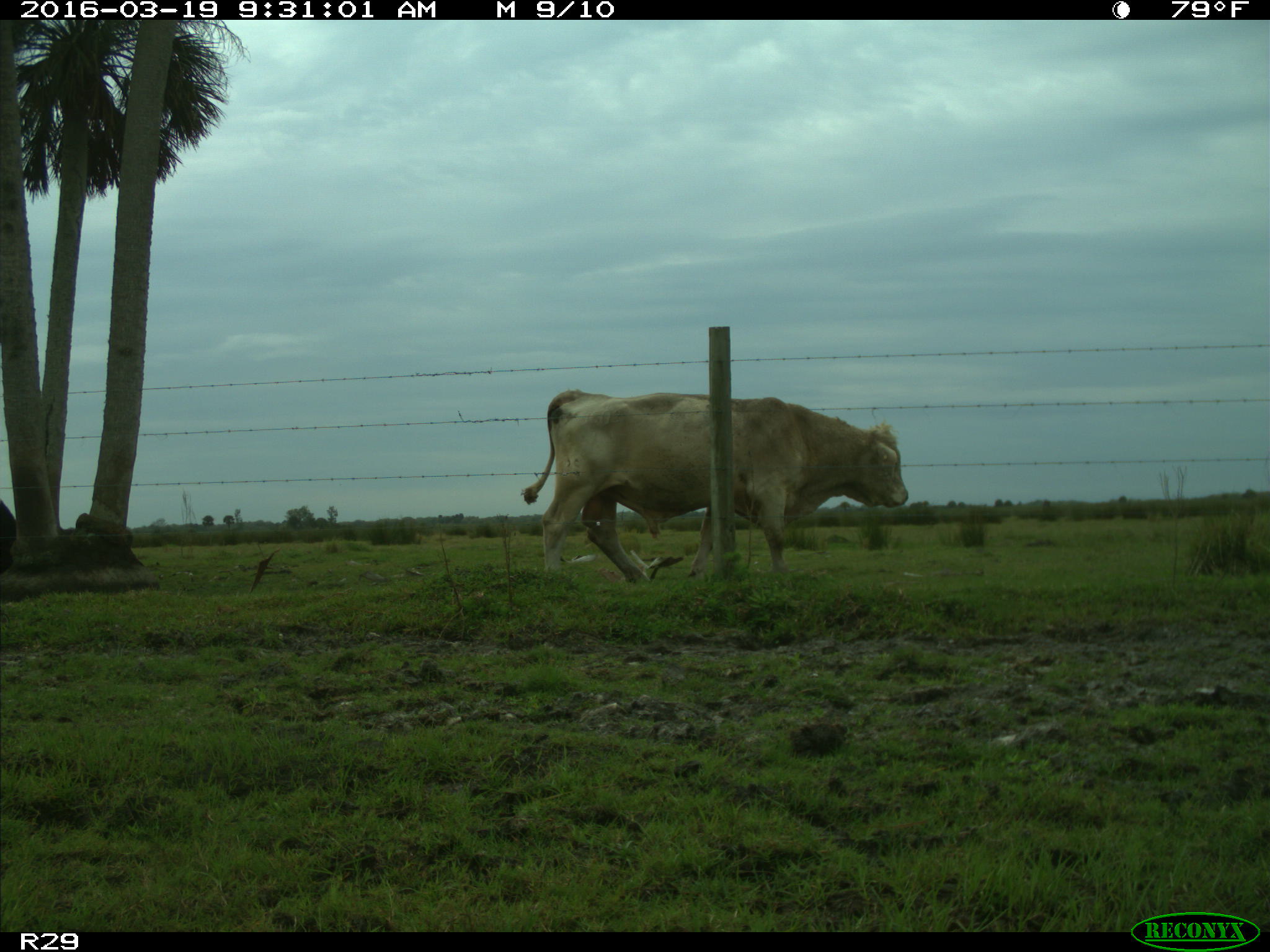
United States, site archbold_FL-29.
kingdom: Animalia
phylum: Chordata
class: Mammalia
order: Artiodactyla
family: Bovidae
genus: Bos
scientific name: Bos taurus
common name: domestic cow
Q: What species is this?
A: Bos taurus (domestic cow).